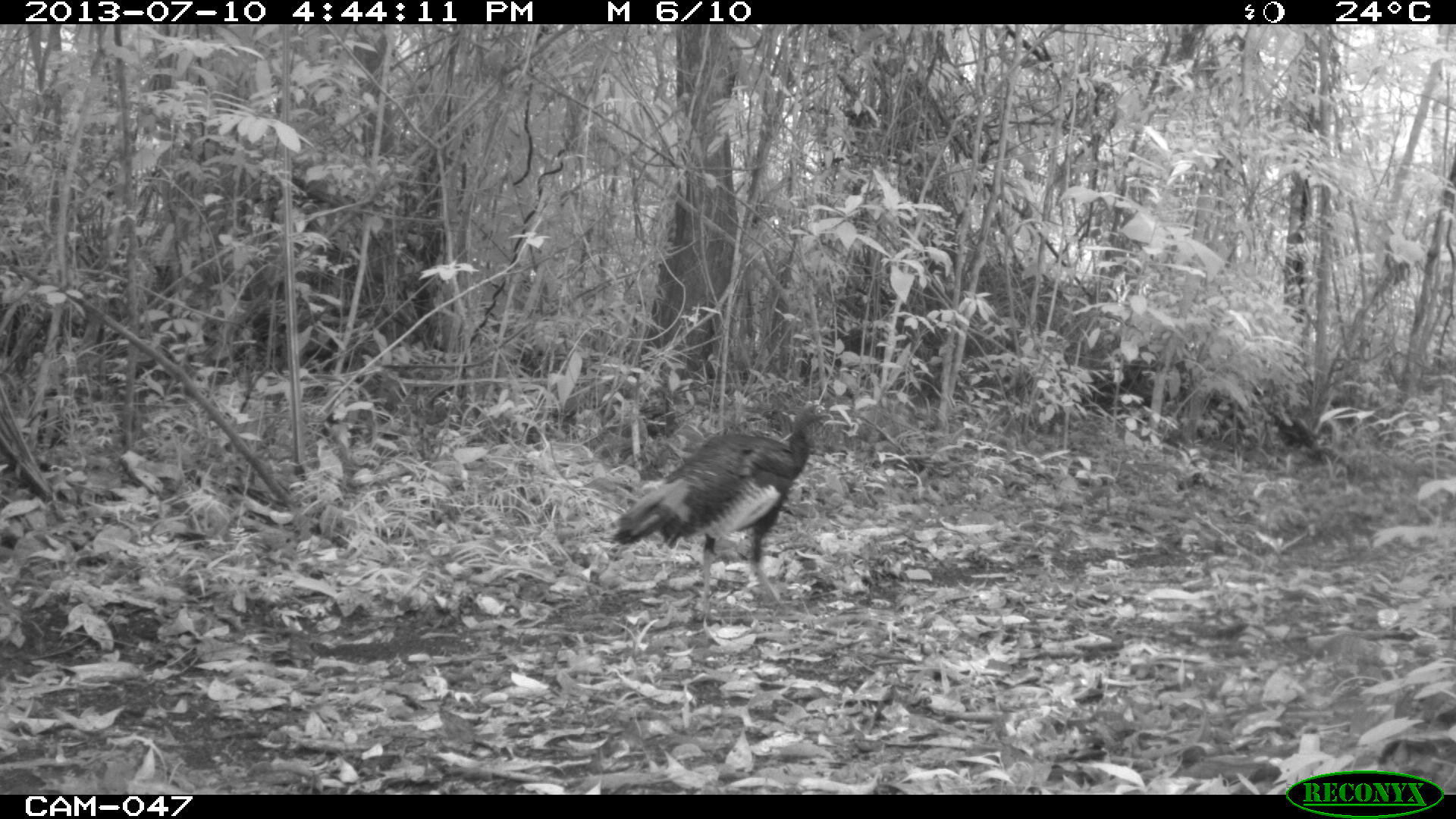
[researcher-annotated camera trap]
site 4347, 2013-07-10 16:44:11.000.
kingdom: Animalia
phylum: Chordata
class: Aves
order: Galliformes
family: Phasianidae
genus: Meleagris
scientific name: Meleagris ocellata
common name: ocellated turkey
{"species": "Meleagris ocellata (ocellated turkey)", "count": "2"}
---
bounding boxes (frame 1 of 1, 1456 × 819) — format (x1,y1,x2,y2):
meleagris ocellata: (607,404,832,621)